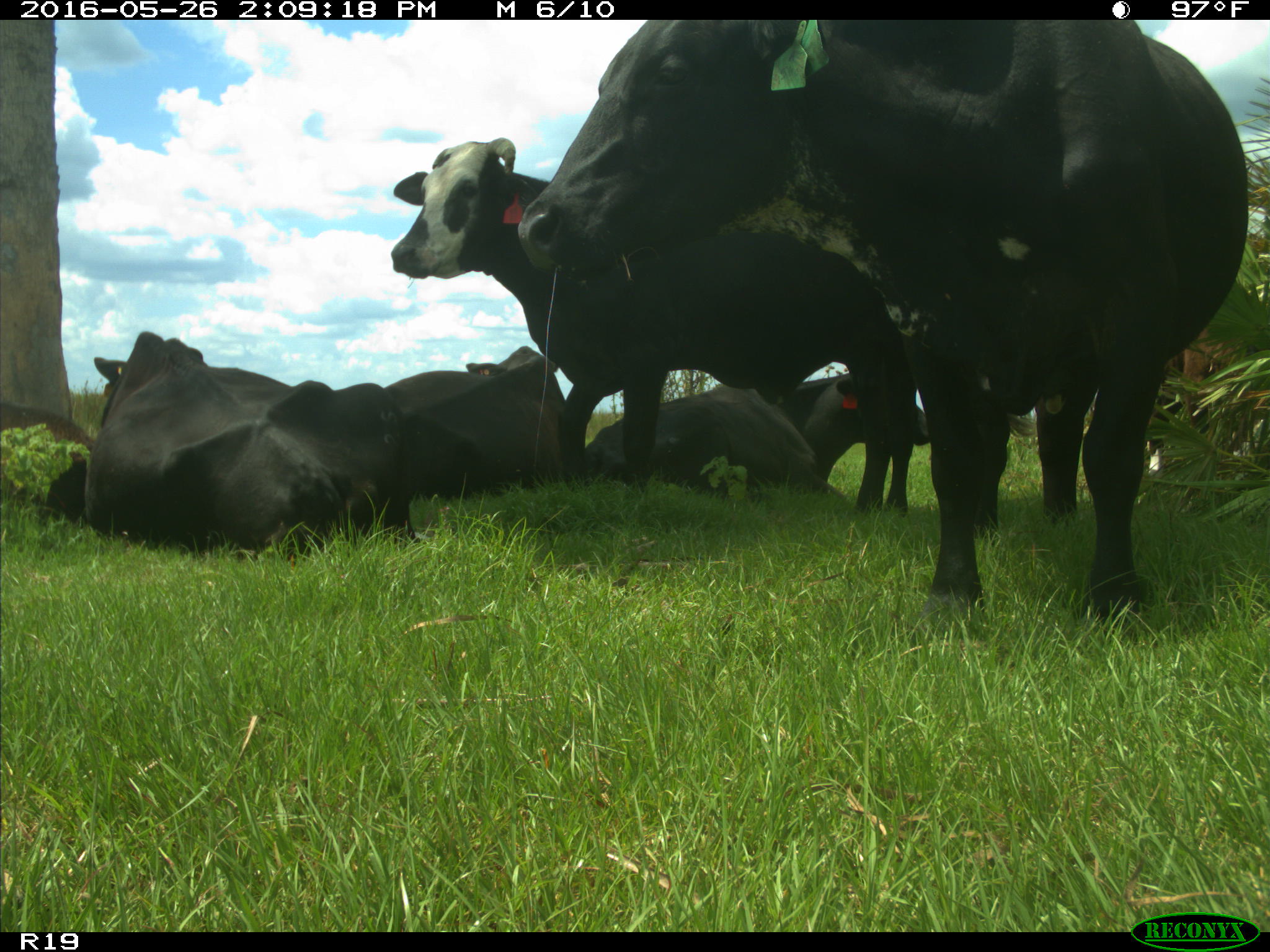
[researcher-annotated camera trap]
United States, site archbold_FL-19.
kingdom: Animalia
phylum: Chordata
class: Mammalia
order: Artiodactyla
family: Bovidae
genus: Bos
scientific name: Bos taurus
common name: domestic cow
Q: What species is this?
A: Bos taurus (domestic cow).